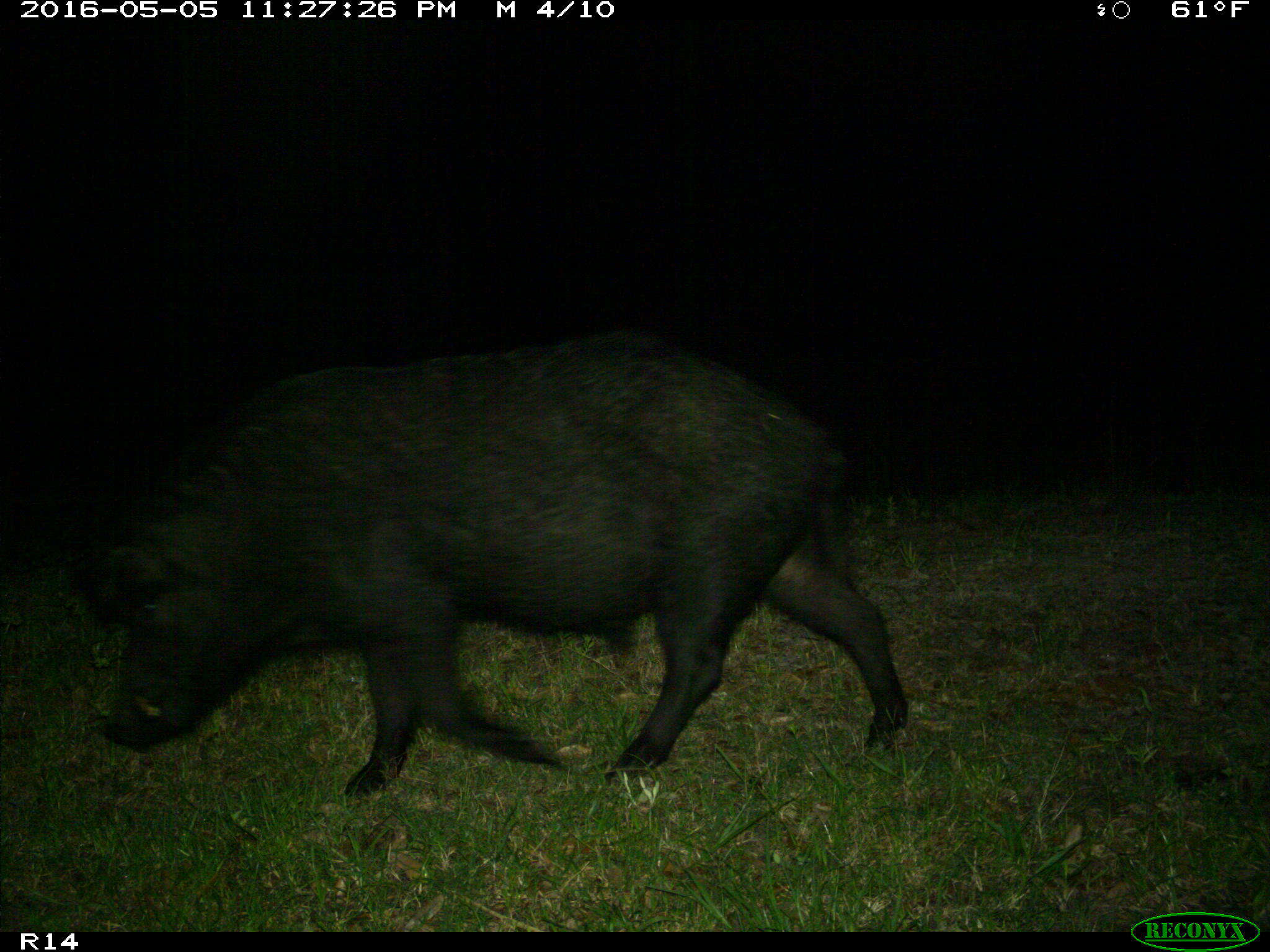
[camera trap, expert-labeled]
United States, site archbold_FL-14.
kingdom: Animalia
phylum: Chordata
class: Mammalia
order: Artiodactyla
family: Suidae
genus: Sus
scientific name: Sus scrofa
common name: wild boar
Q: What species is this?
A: Sus scrofa (wild boar).